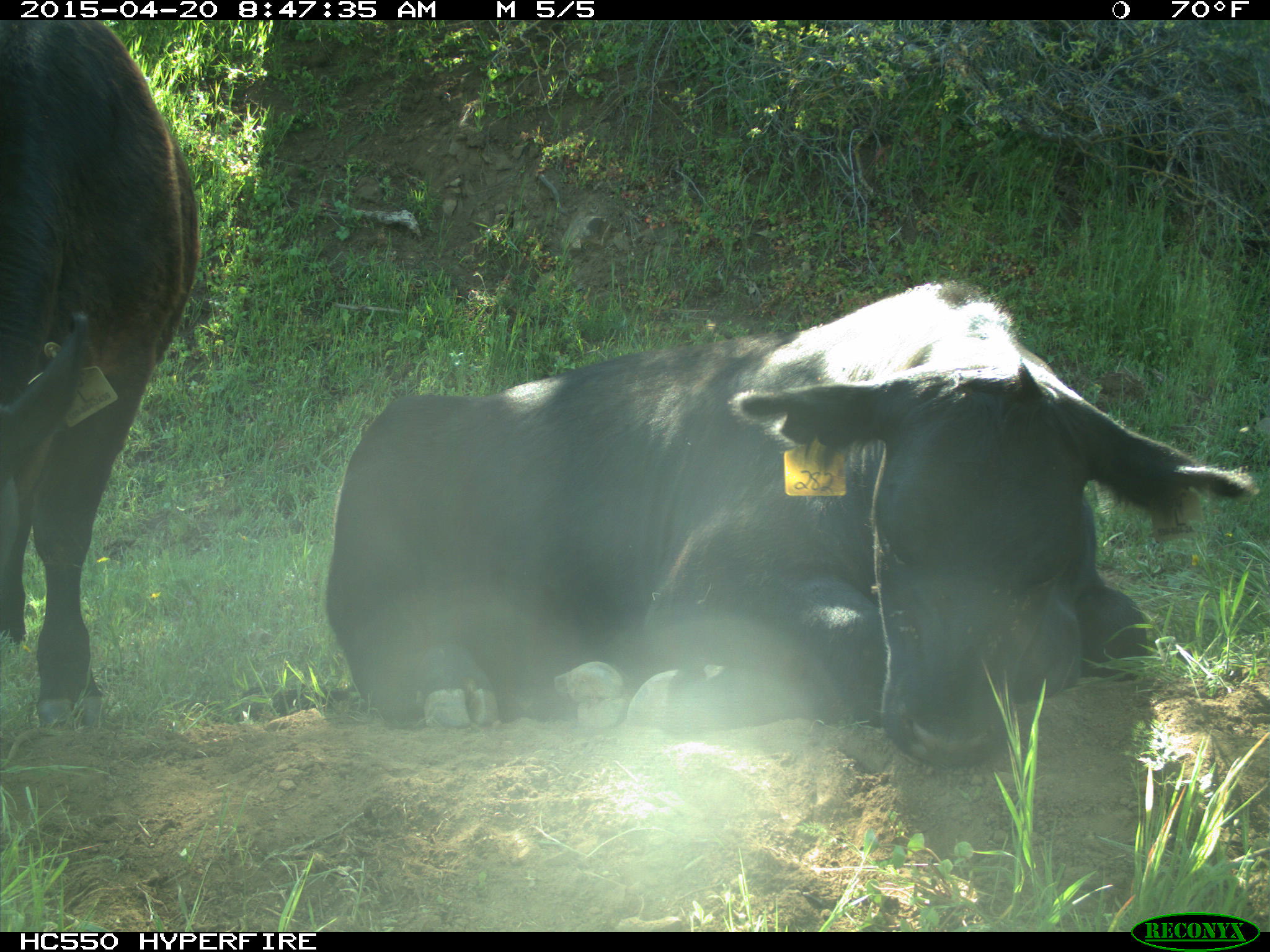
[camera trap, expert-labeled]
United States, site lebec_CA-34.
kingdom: Animalia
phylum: Chordata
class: Mammalia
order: Artiodactyla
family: Bovidae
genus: Bos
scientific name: Bos taurus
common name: domestic cow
Bos taurus (domestic cow).